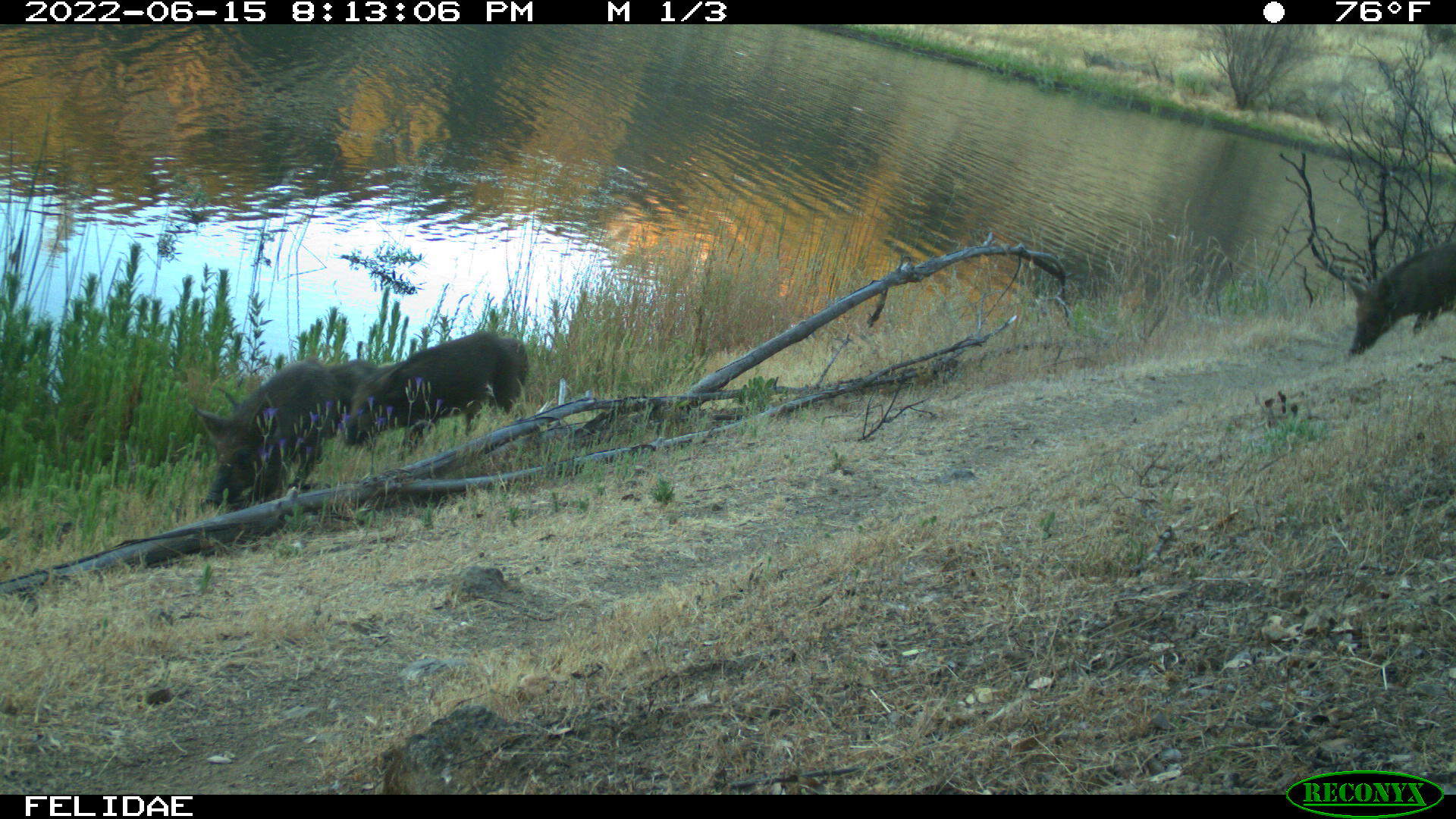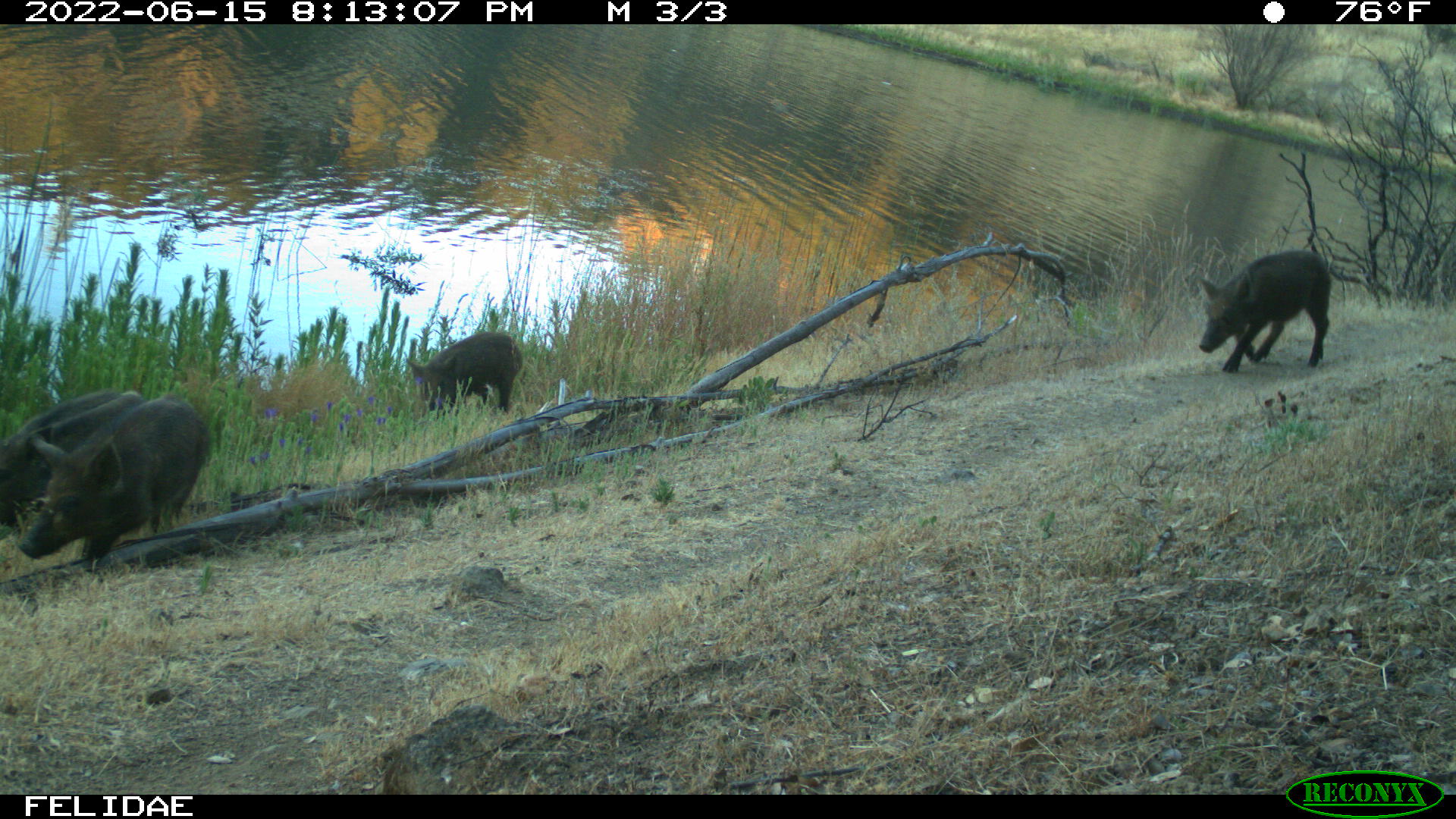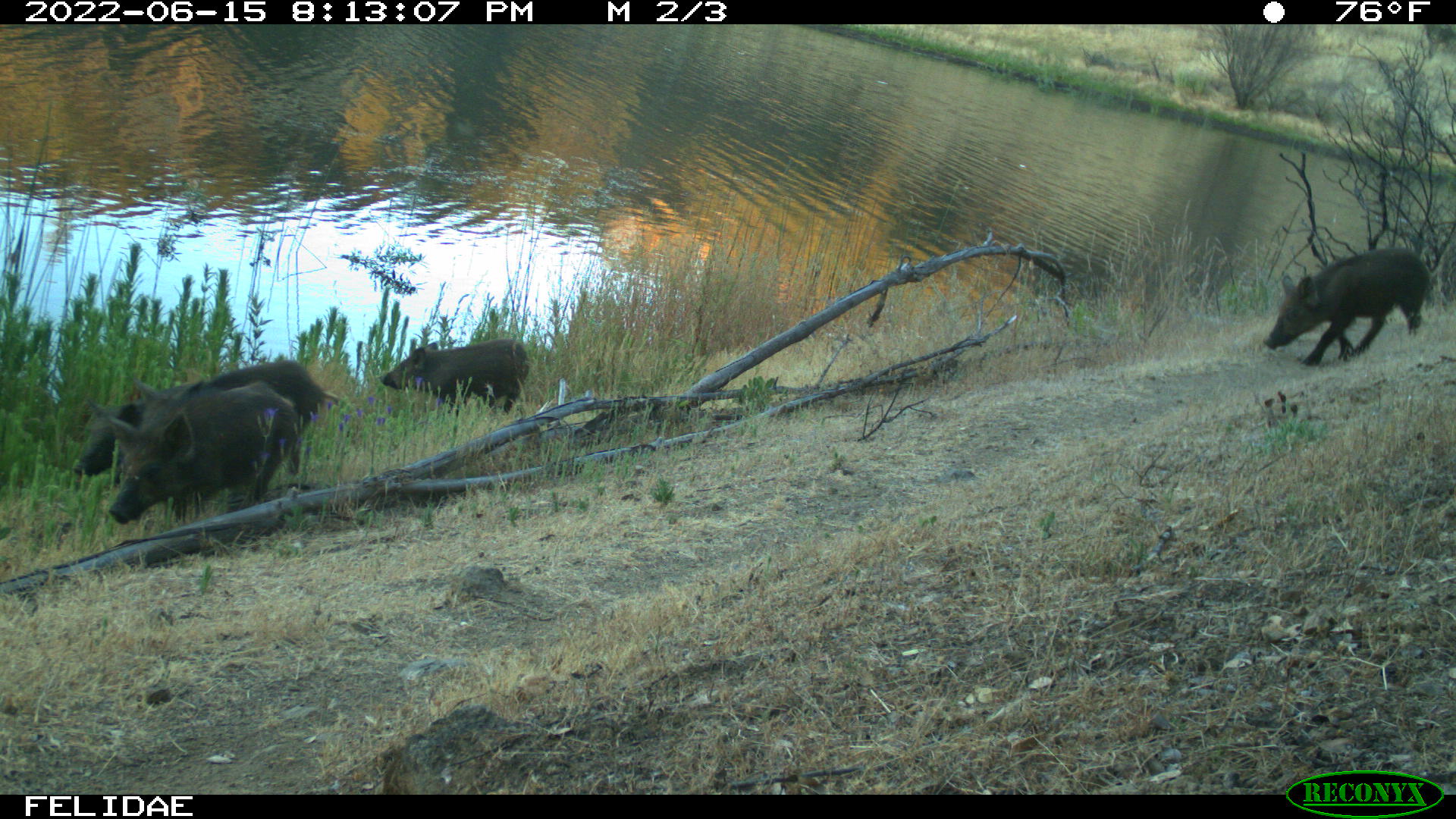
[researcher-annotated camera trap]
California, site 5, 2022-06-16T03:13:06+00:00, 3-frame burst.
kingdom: Animalia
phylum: Chordata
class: Mammalia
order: Artiodactyla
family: Suidae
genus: Sus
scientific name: Sus scrofa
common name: wild boar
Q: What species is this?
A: Wild boar (Sus scrofa).